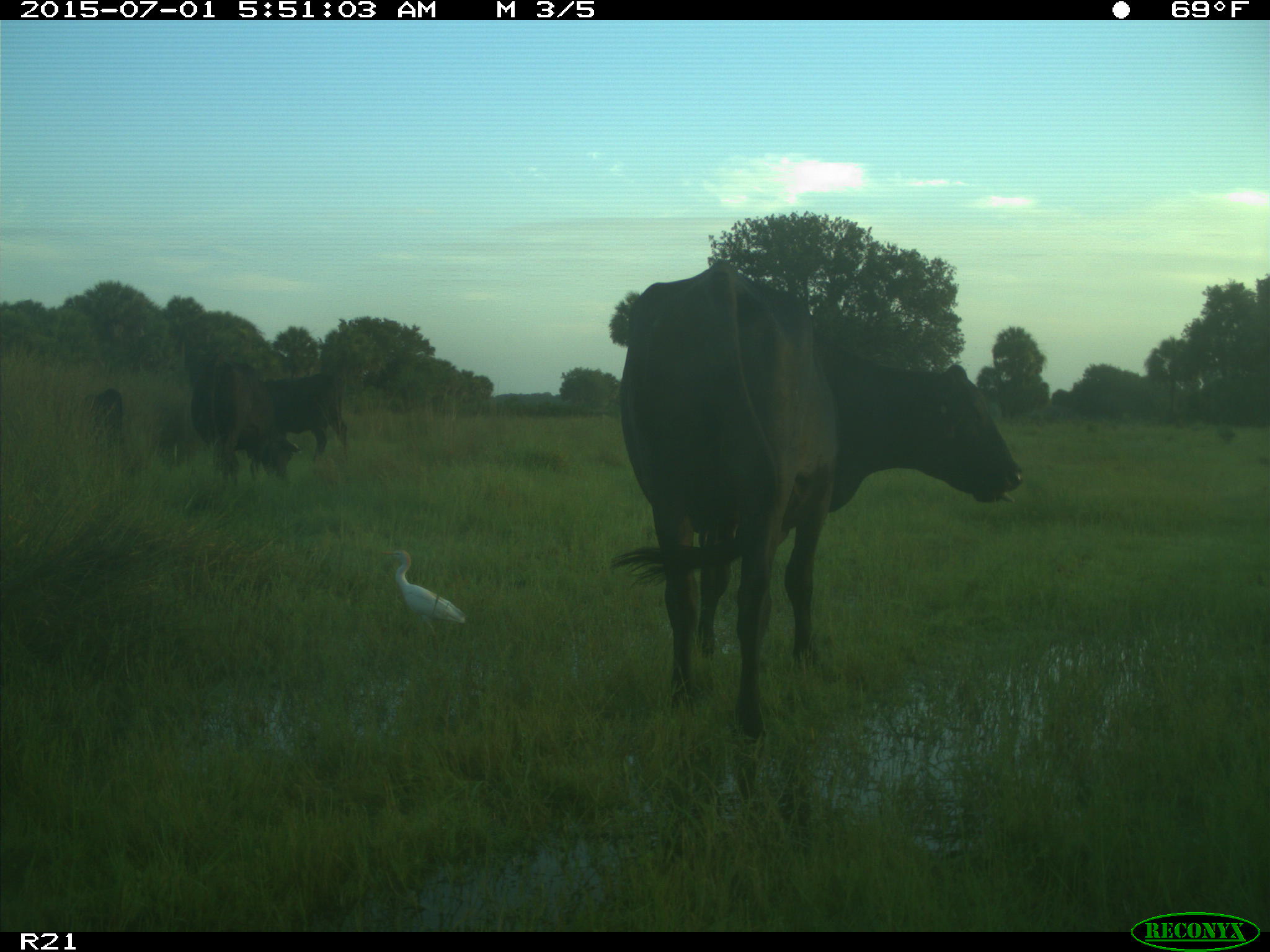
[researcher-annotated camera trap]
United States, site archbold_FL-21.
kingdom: Animalia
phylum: Chordata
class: Mammalia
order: Artiodactyla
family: Bovidae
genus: Bos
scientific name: Bos taurus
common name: domestic cow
Bos taurus (domestic cow).